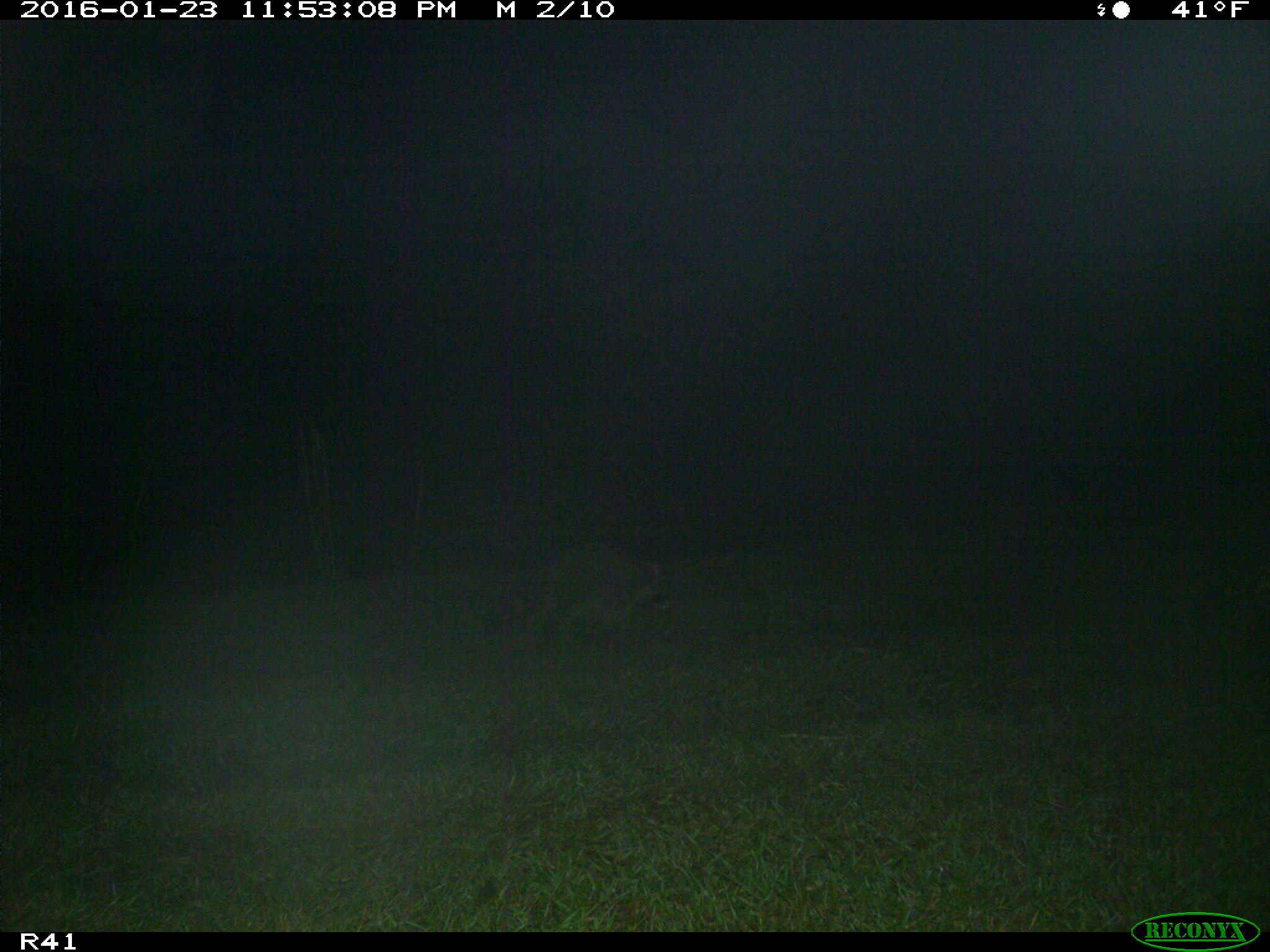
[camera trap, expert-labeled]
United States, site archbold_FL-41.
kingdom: Animalia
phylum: Chordata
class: Mammalia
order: Carnivora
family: Procyonidae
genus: Procyon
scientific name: Procyon lotor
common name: common raccoon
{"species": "Procyon lotor (common raccoon)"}